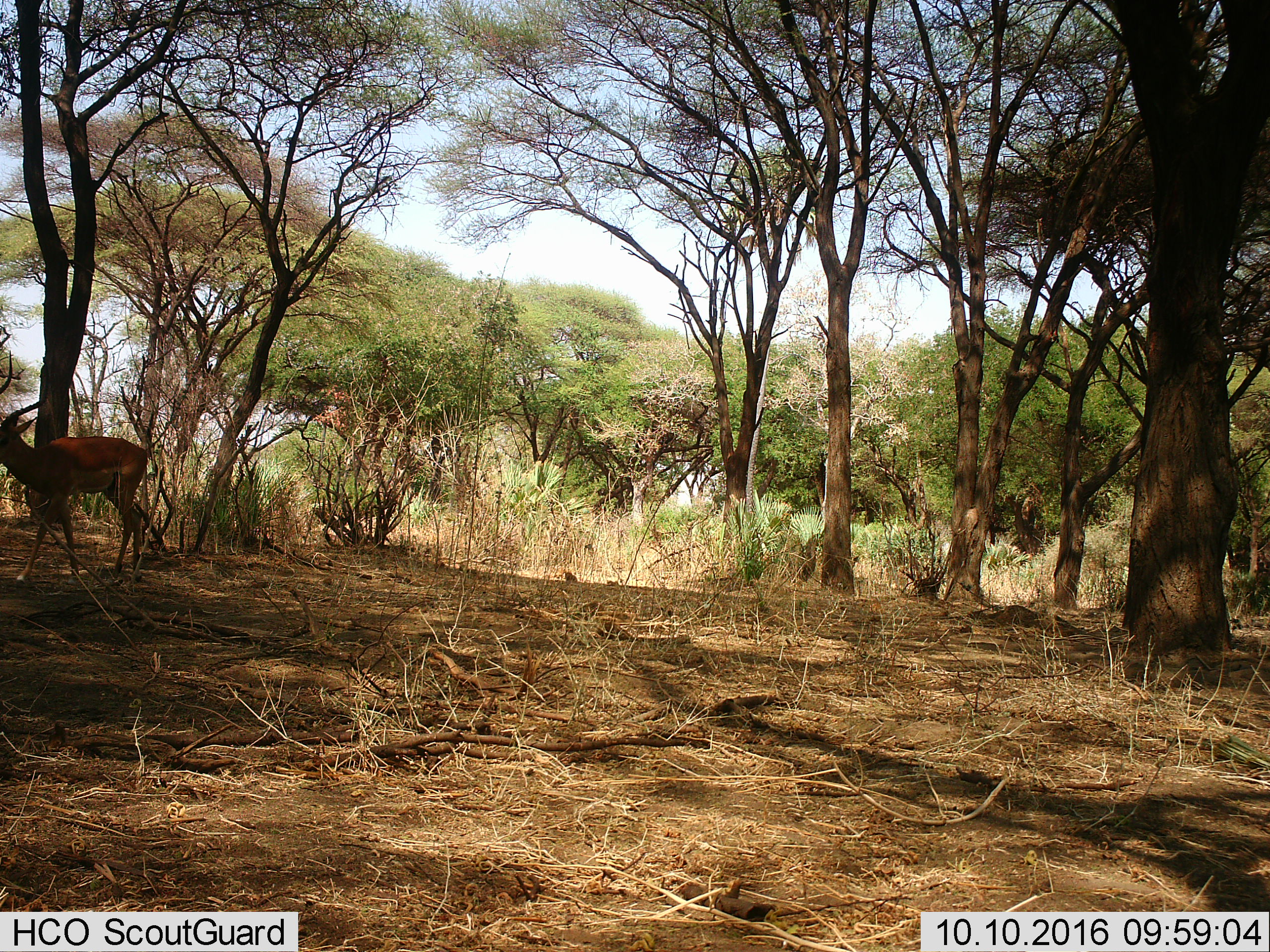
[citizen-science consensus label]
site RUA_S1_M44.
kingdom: Animalia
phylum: Chordata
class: Mammalia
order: Artiodactyla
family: Bovidae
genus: Aepyceros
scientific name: Aepyceros melampus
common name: impala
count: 1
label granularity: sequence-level